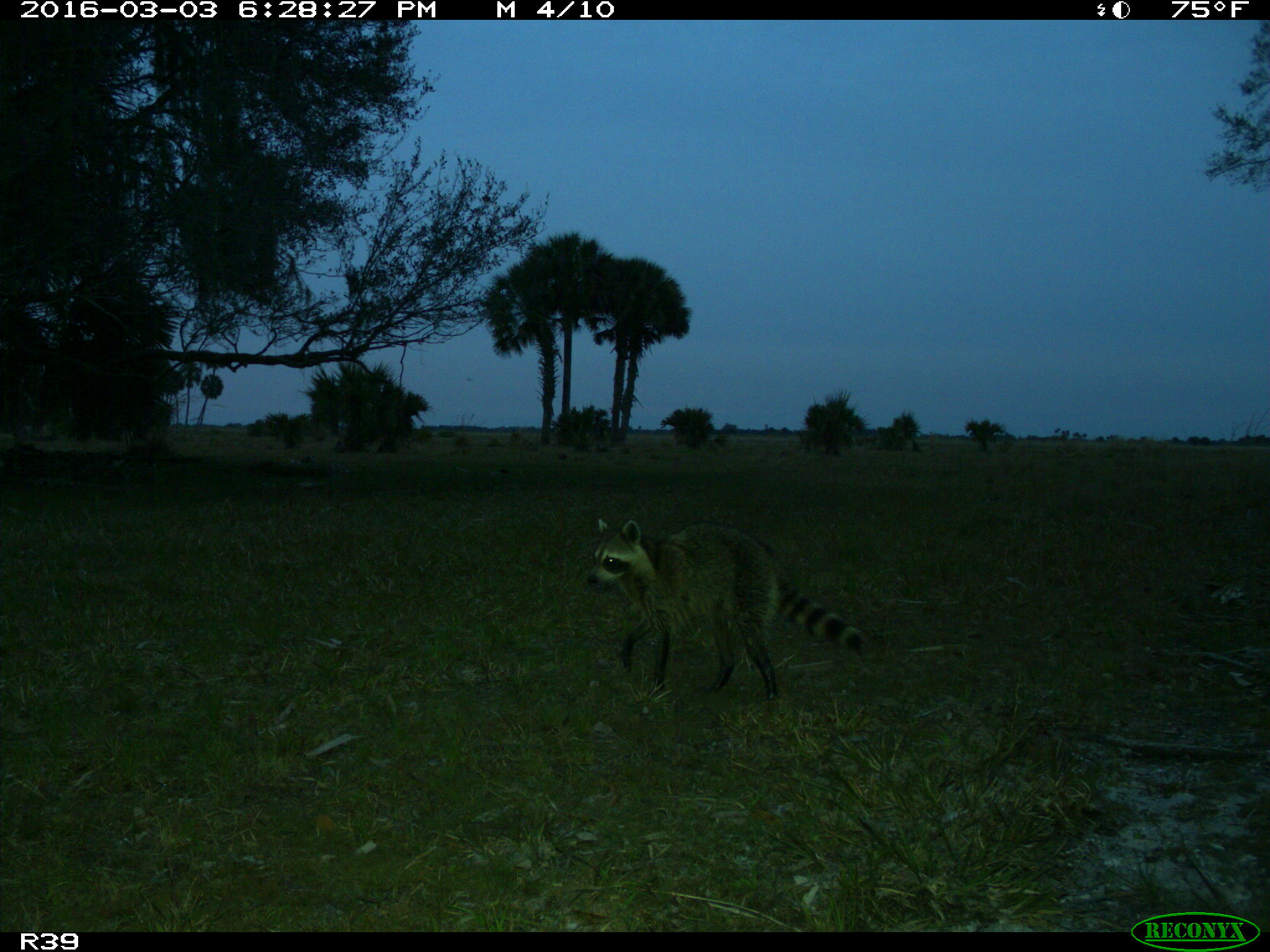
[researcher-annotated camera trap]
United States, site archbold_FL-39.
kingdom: Animalia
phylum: Chordata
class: Mammalia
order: Carnivora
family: Procyonidae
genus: Procyon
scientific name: Procyon lotor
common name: common raccoon